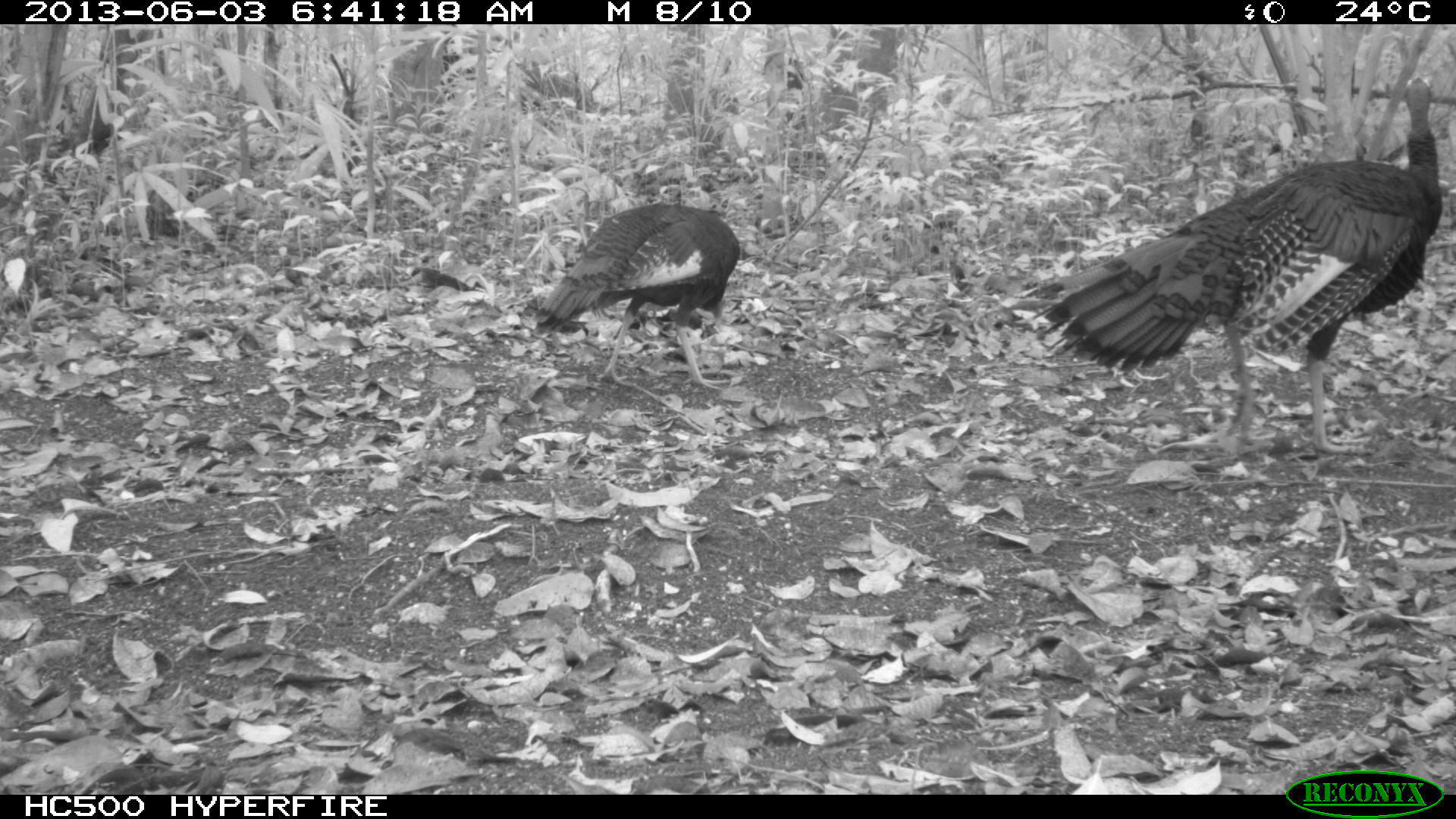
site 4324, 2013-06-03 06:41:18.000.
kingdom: Animalia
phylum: Chordata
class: Aves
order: Galliformes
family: Phasianidae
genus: Meleagris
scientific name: Meleagris ocellata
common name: ocellated turkey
Meleagris ocellata (ocellated turkey), count 2.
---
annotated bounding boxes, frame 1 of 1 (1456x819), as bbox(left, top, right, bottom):
meleagris ocellata: bbox(1013, 73, 1445, 458); bbox(532, 200, 740, 391)